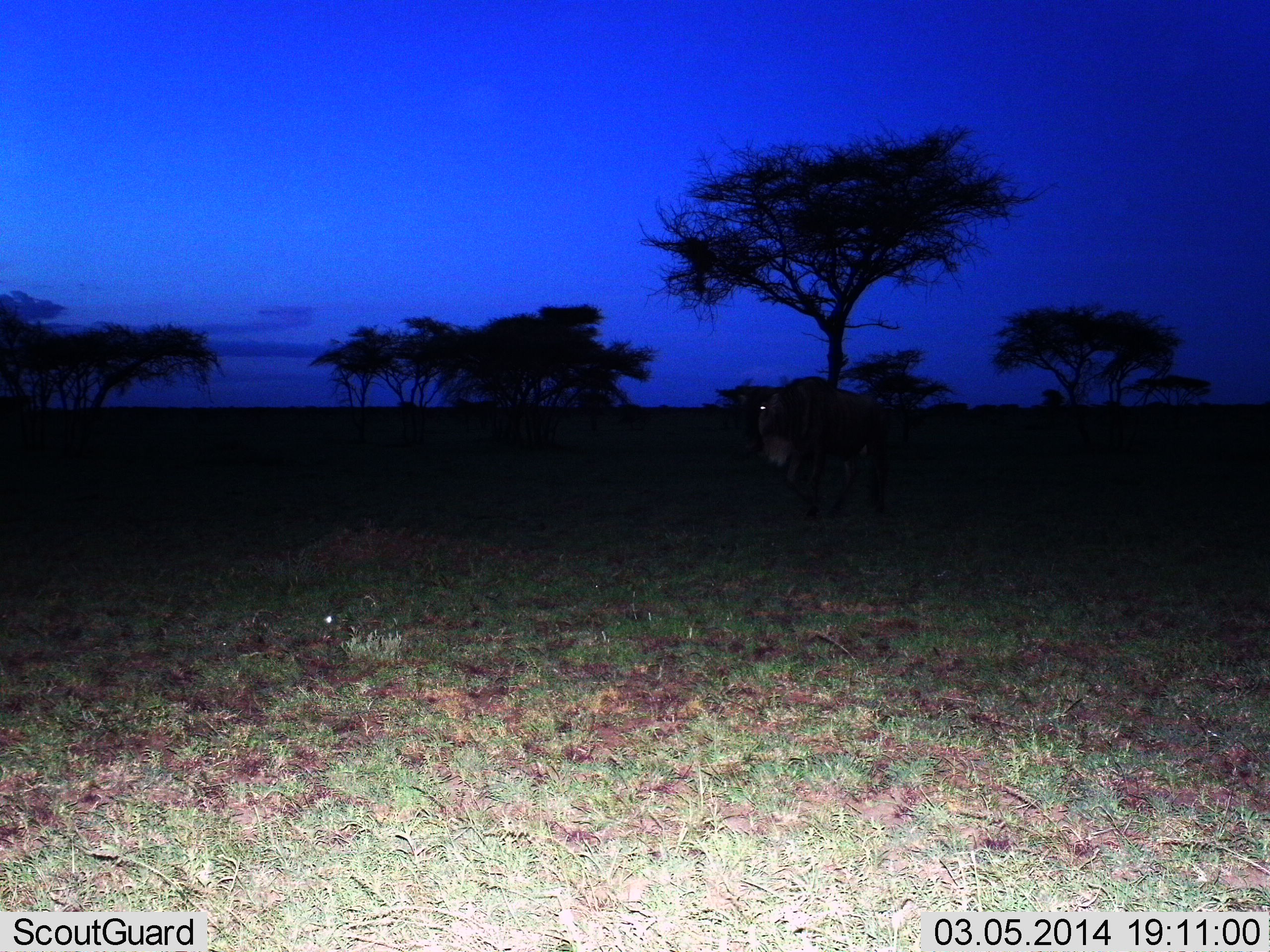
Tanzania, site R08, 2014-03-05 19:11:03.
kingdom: Animalia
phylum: Chordata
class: Mammalia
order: Artiodactyla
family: Bovidae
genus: Connochaetes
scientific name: Connochaetes taurinus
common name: blue wildebeest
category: wildebeest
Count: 1.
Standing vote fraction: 10%.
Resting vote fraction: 0%.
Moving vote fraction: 90%.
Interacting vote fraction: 0%.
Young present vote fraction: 0%.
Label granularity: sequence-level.